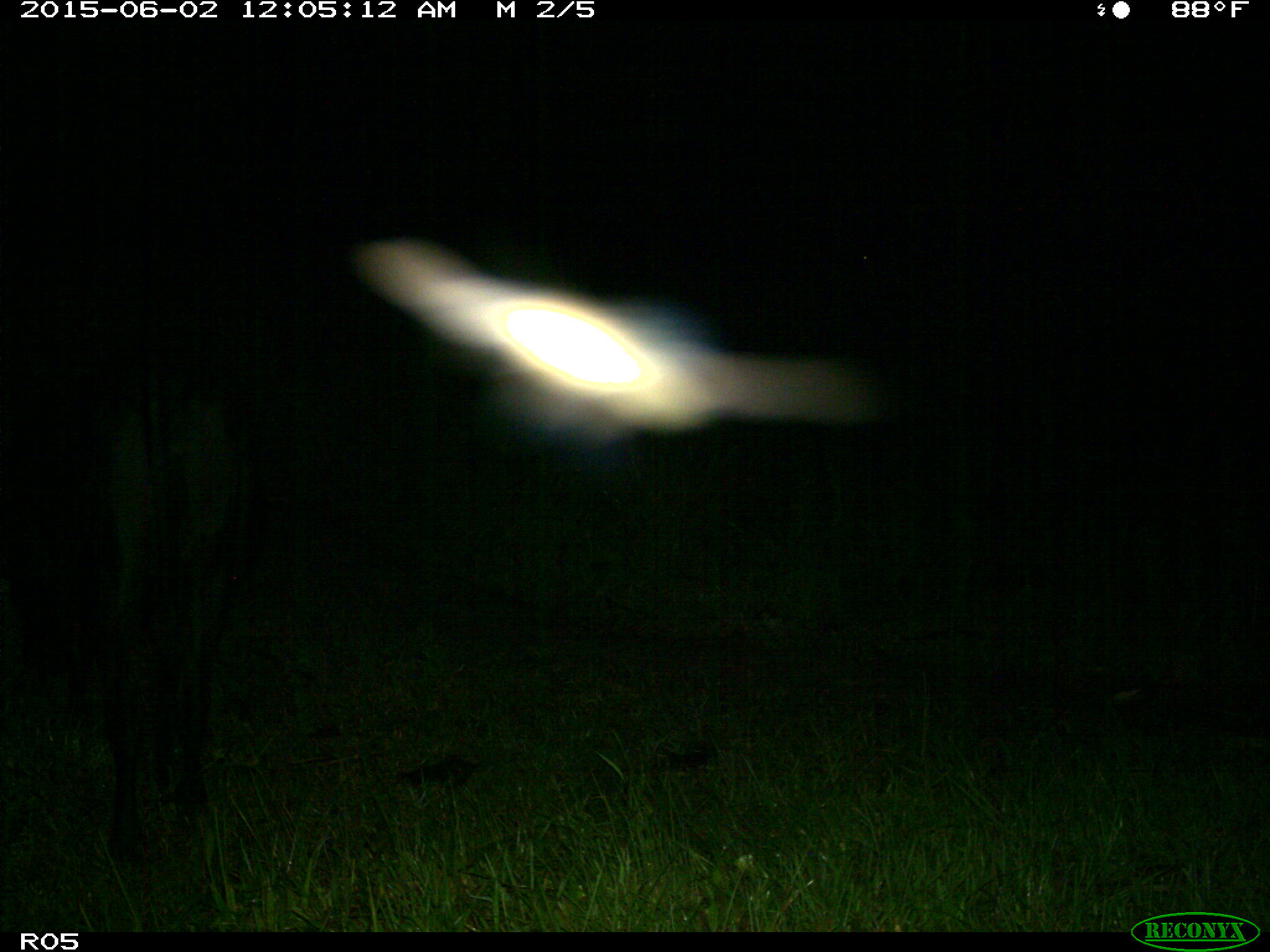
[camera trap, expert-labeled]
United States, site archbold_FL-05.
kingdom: Animalia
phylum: Chordata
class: Mammalia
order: Artiodactyla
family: Bovidae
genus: Bos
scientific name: Bos taurus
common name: domestic cow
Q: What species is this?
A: Bos taurus (domestic cow).